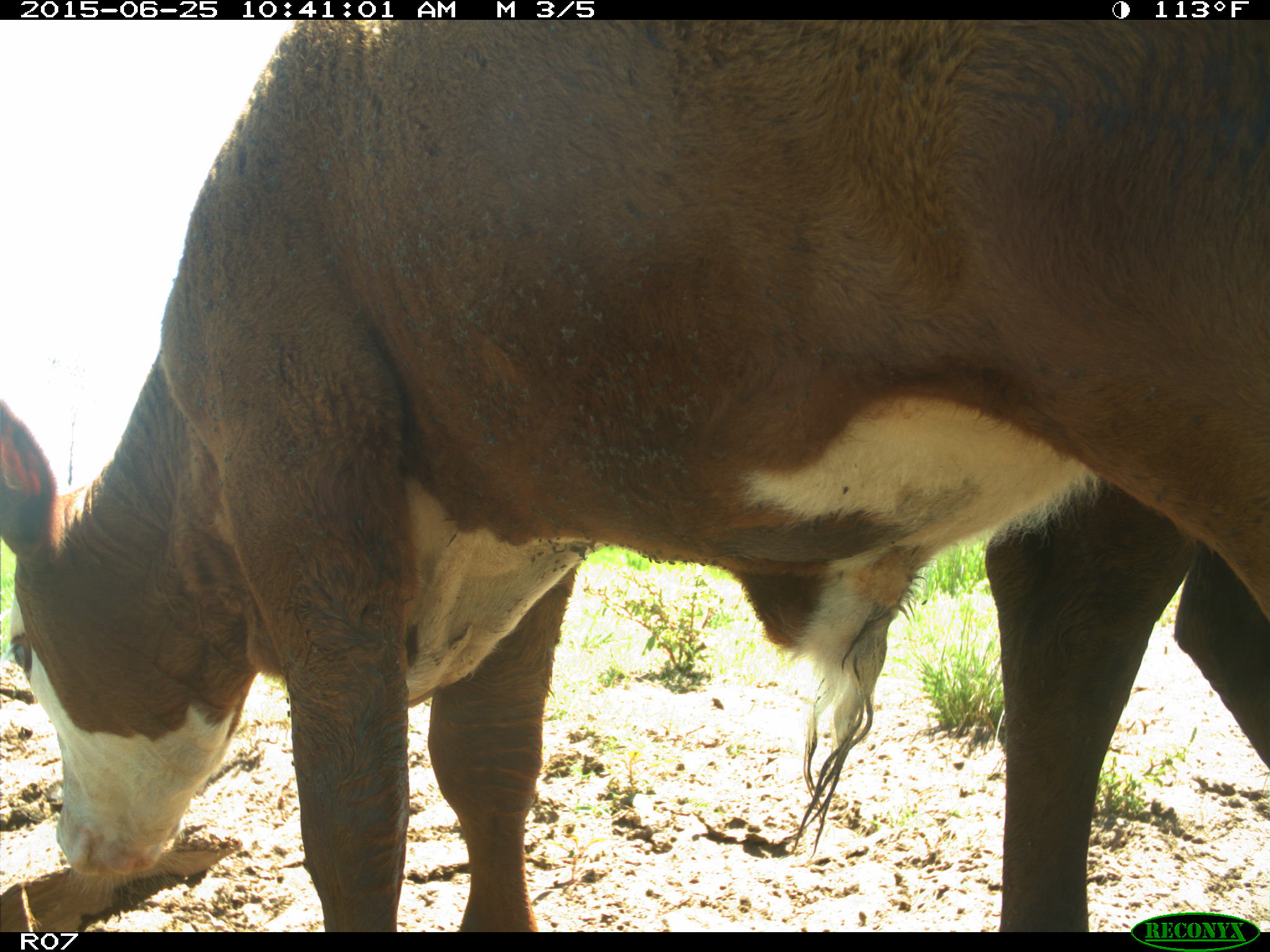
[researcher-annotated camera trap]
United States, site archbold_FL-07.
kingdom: Animalia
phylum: Chordata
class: Mammalia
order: Artiodactyla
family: Bovidae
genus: Bos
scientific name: Bos taurus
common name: domestic cow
Bos taurus (domestic cow).